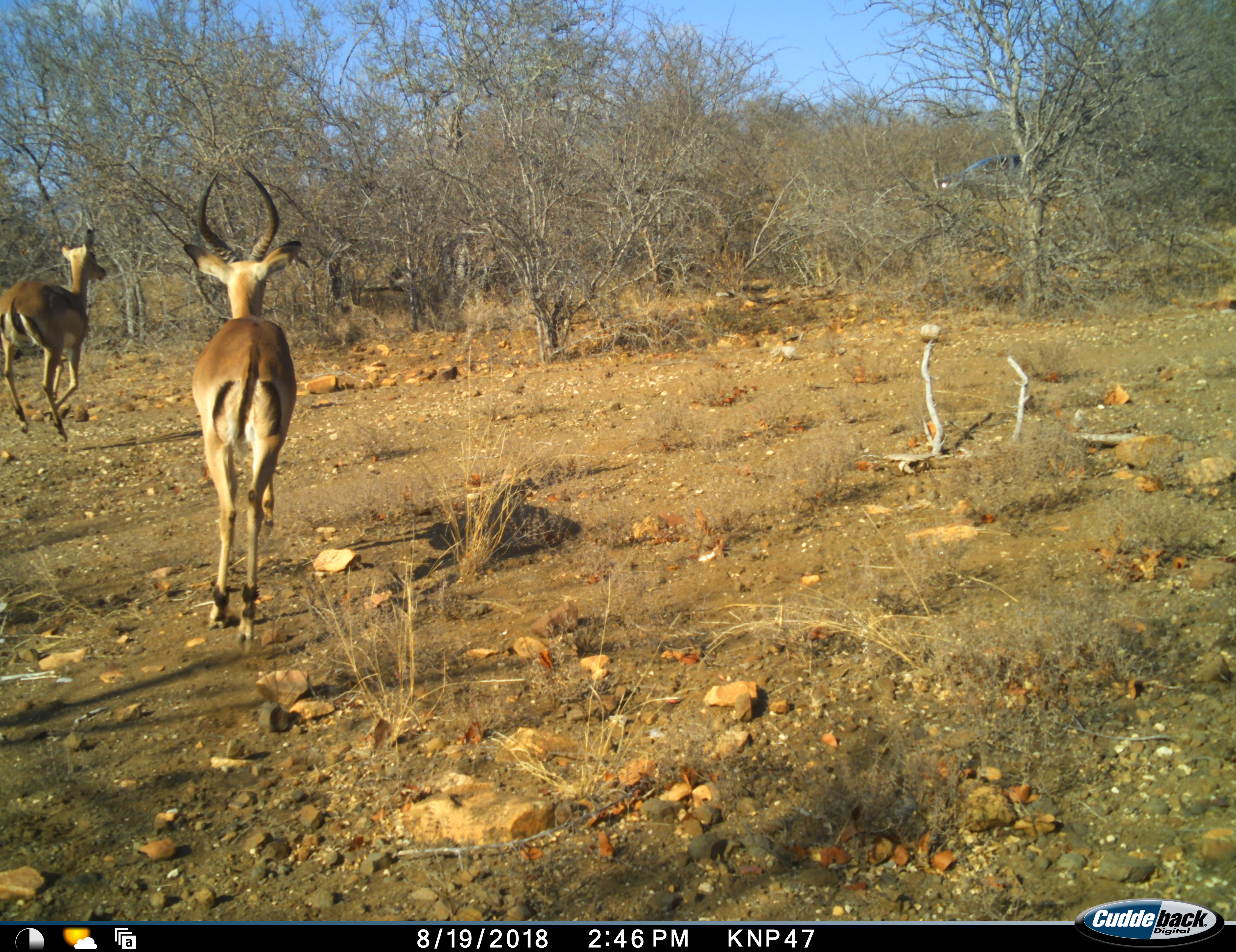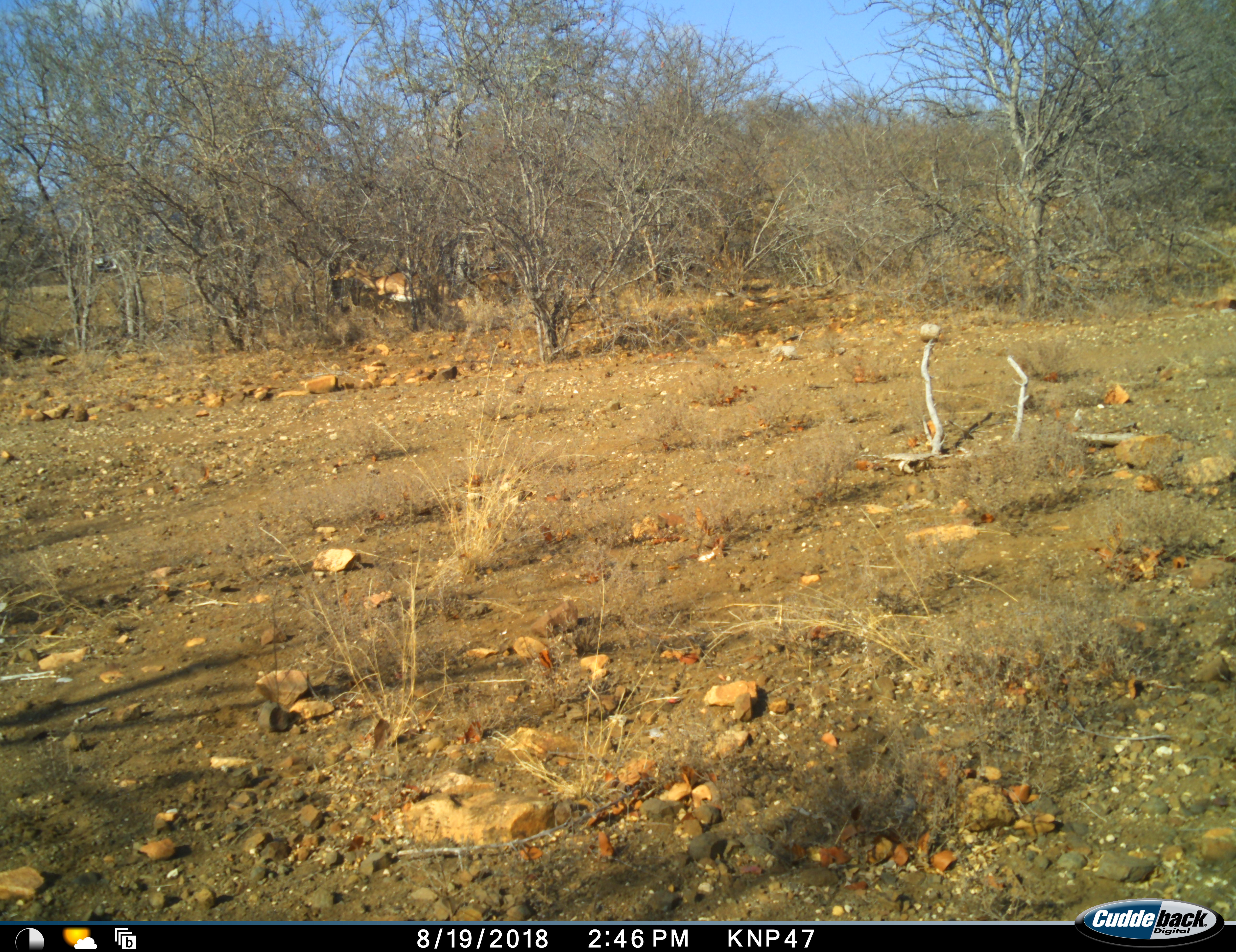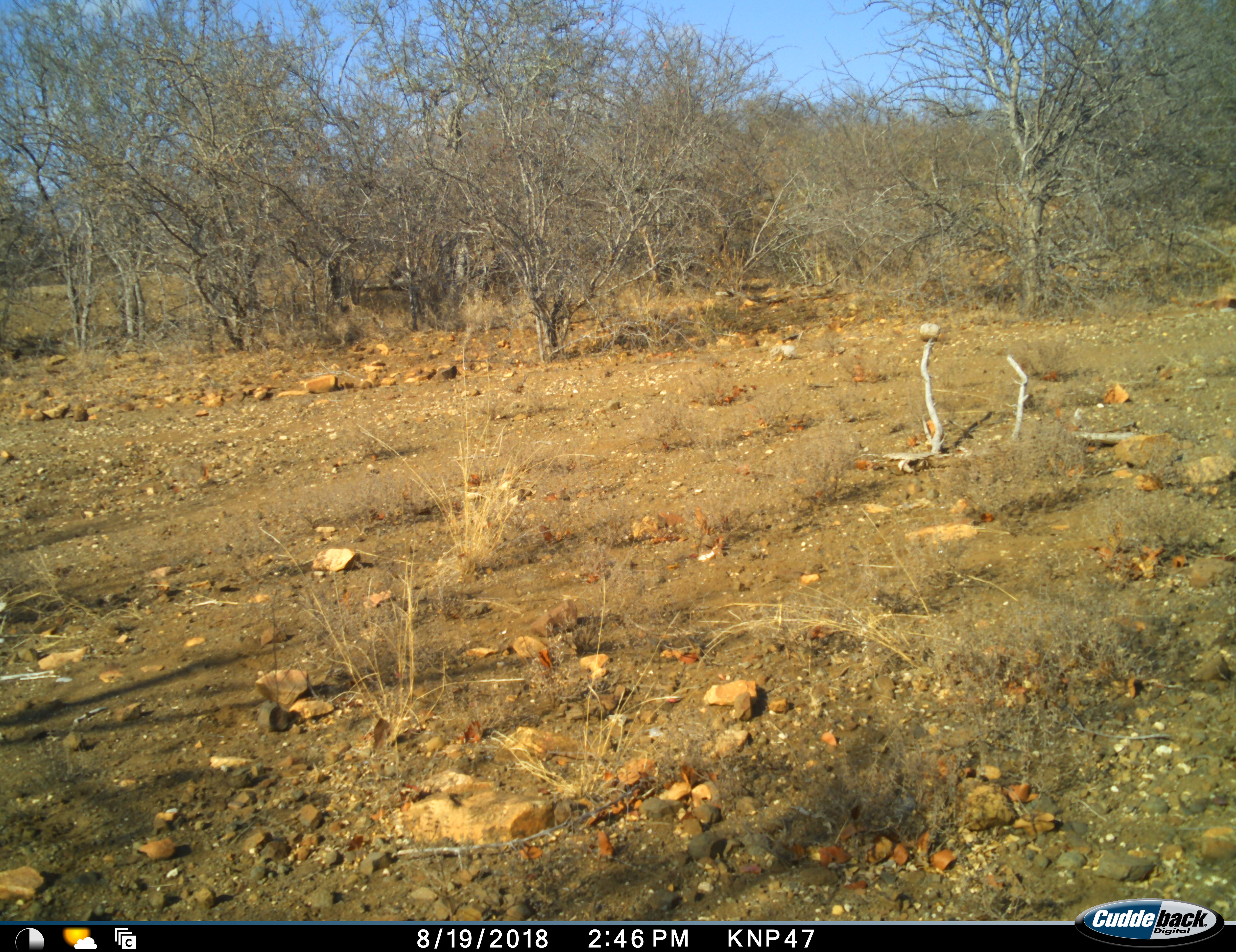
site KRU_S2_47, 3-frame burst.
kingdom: Animalia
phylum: Chordata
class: Mammalia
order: Artiodactyla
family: Bovidae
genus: Aepyceros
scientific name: Aepyceros melampus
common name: impala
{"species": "impala (Aepyceros melampus)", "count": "2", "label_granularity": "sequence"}